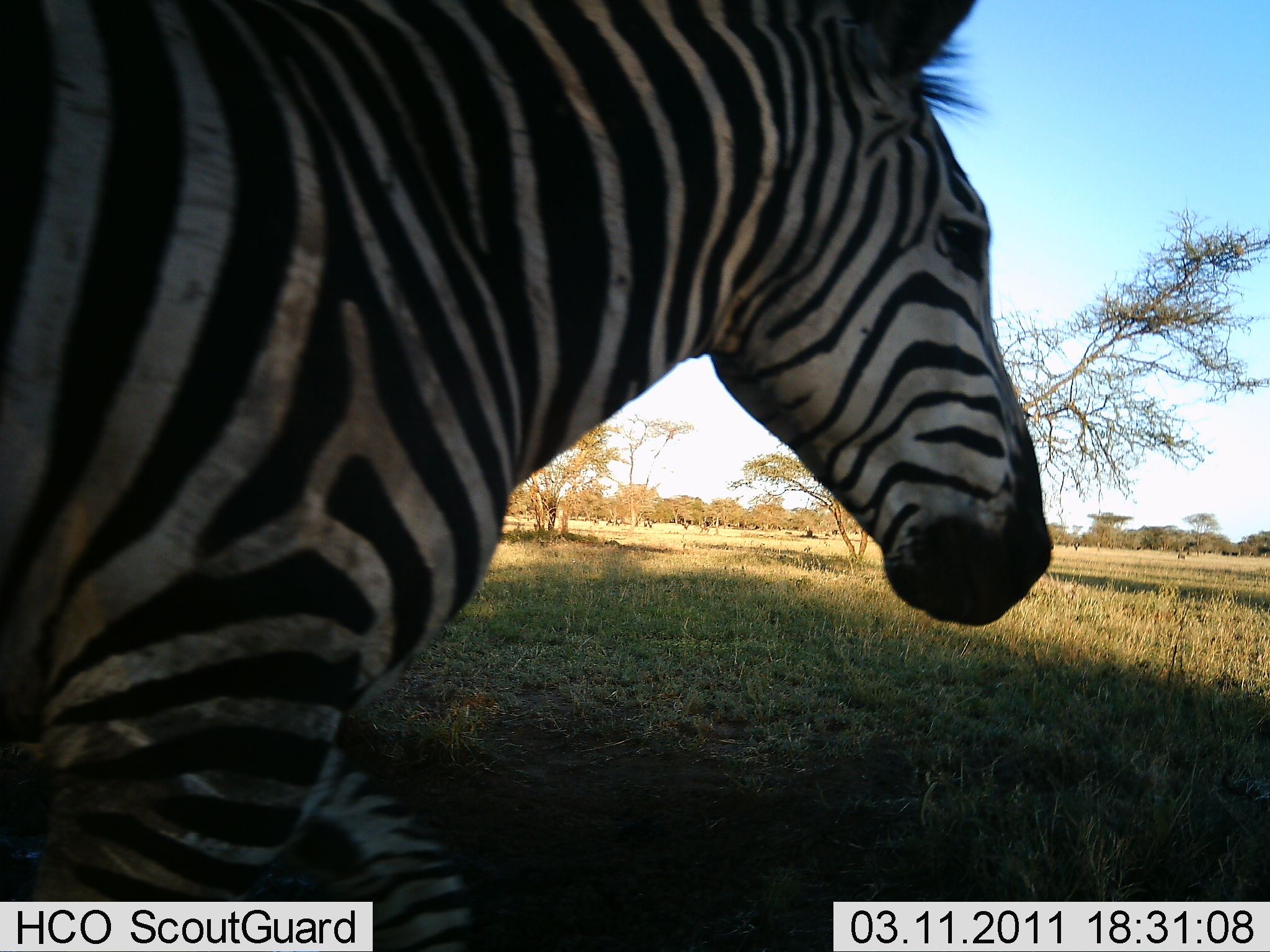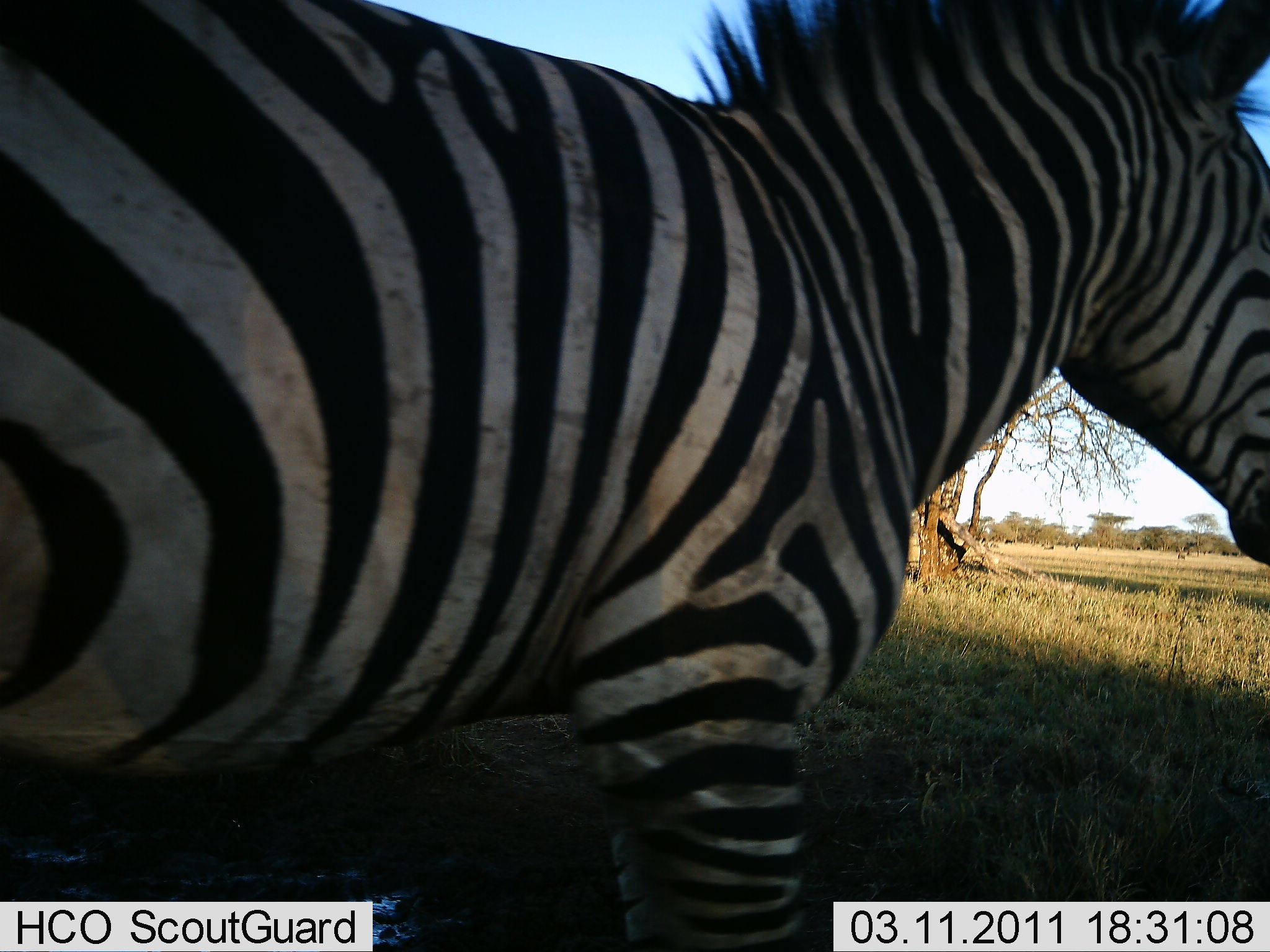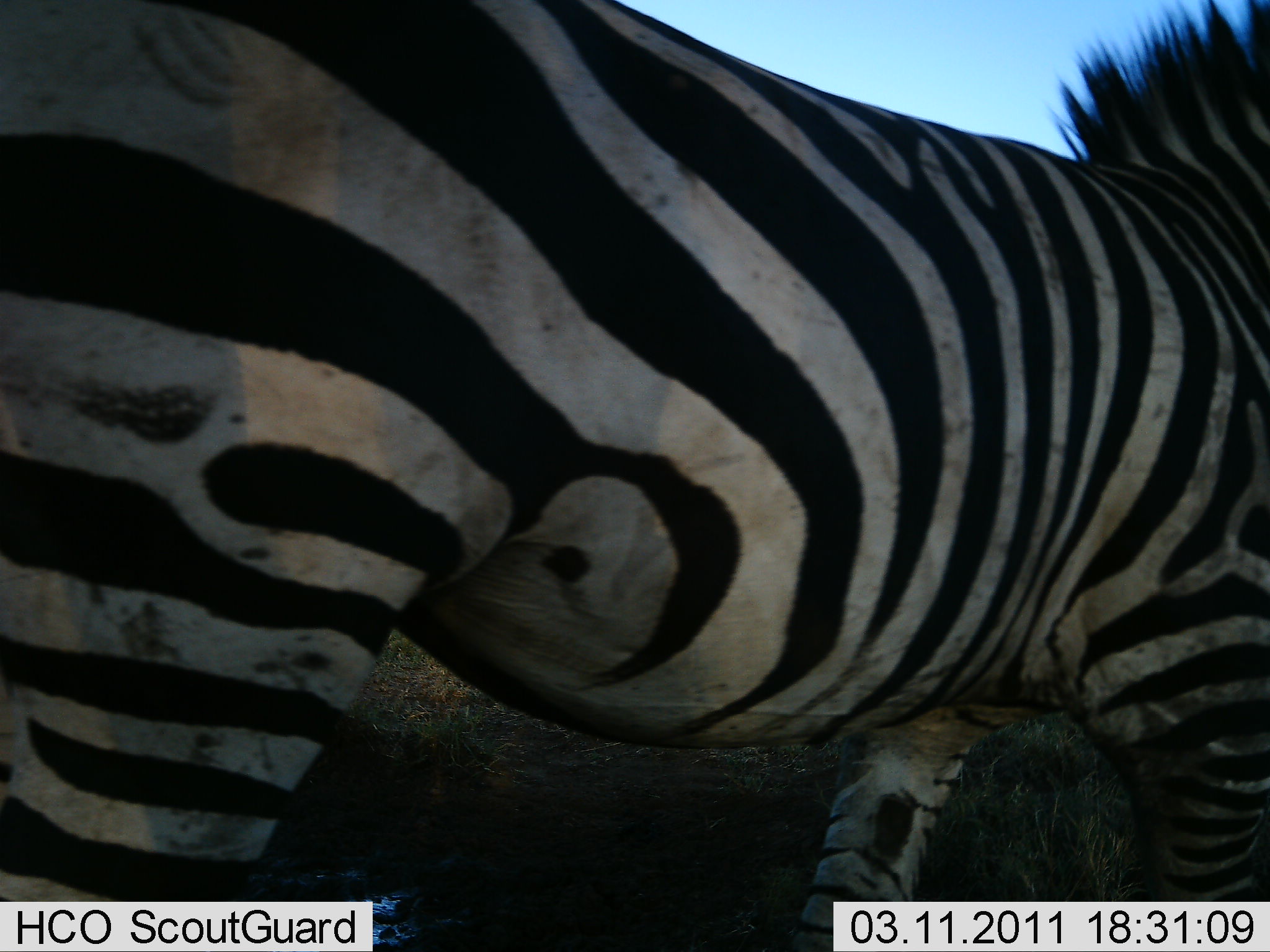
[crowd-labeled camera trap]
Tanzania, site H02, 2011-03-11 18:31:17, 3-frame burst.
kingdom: Animalia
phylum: Chordata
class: Mammalia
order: Perissodactyla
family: Equidae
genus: Equus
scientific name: Equus quagga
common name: plains zebra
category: zebra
Zebra (plains zebra) (Equus quagga), count 1. Behavior (volunteer vote fractions): standing 8%, resting 0%, moving 92%, interacting 0%. Young present (vote fraction): 0%. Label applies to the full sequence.